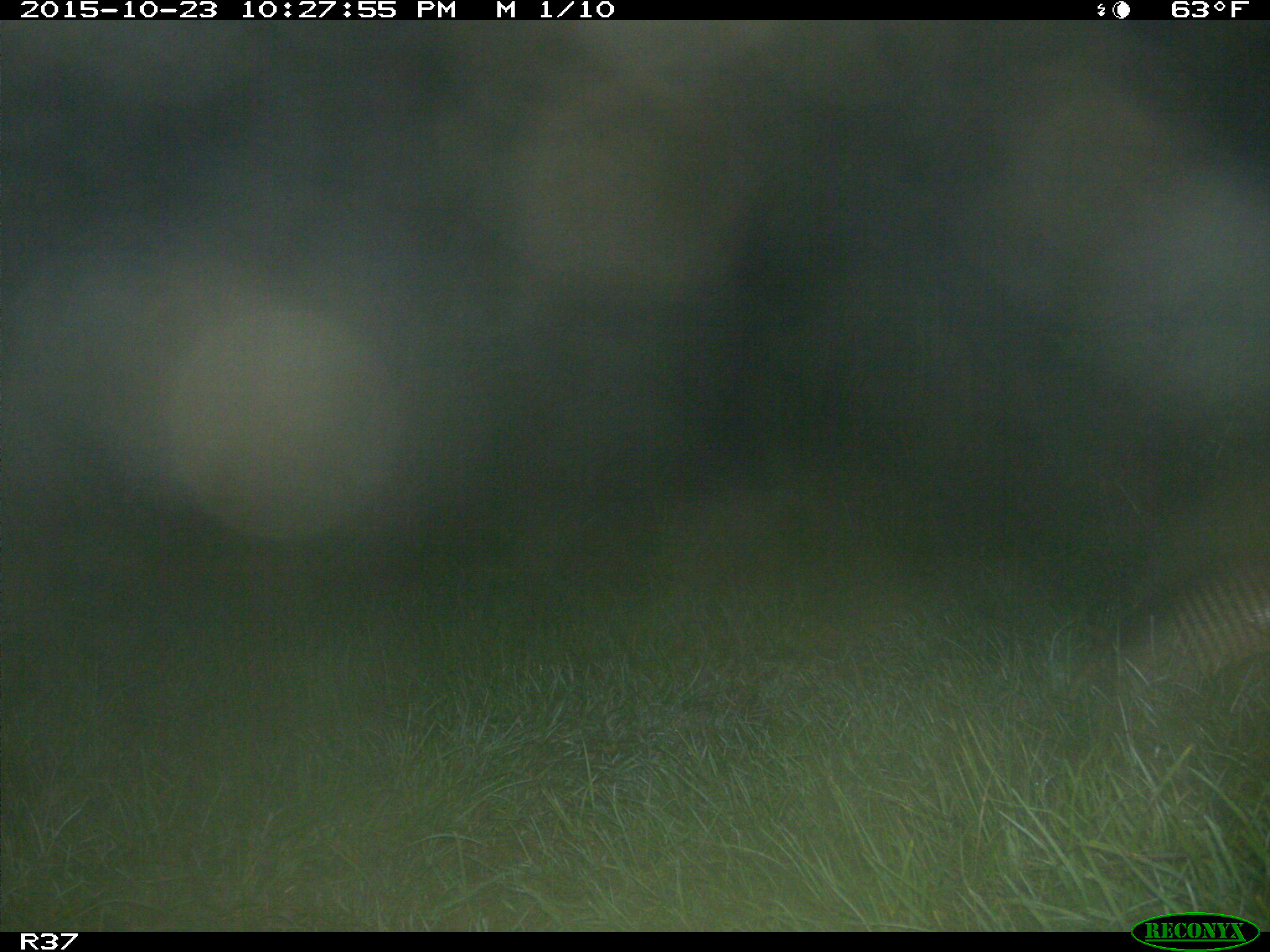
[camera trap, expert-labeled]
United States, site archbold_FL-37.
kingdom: Animalia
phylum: Chordata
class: Mammalia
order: Cingulata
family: Dasypodidae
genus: Dasypus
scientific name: Dasypus novemcinctus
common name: nine-banded armadillo